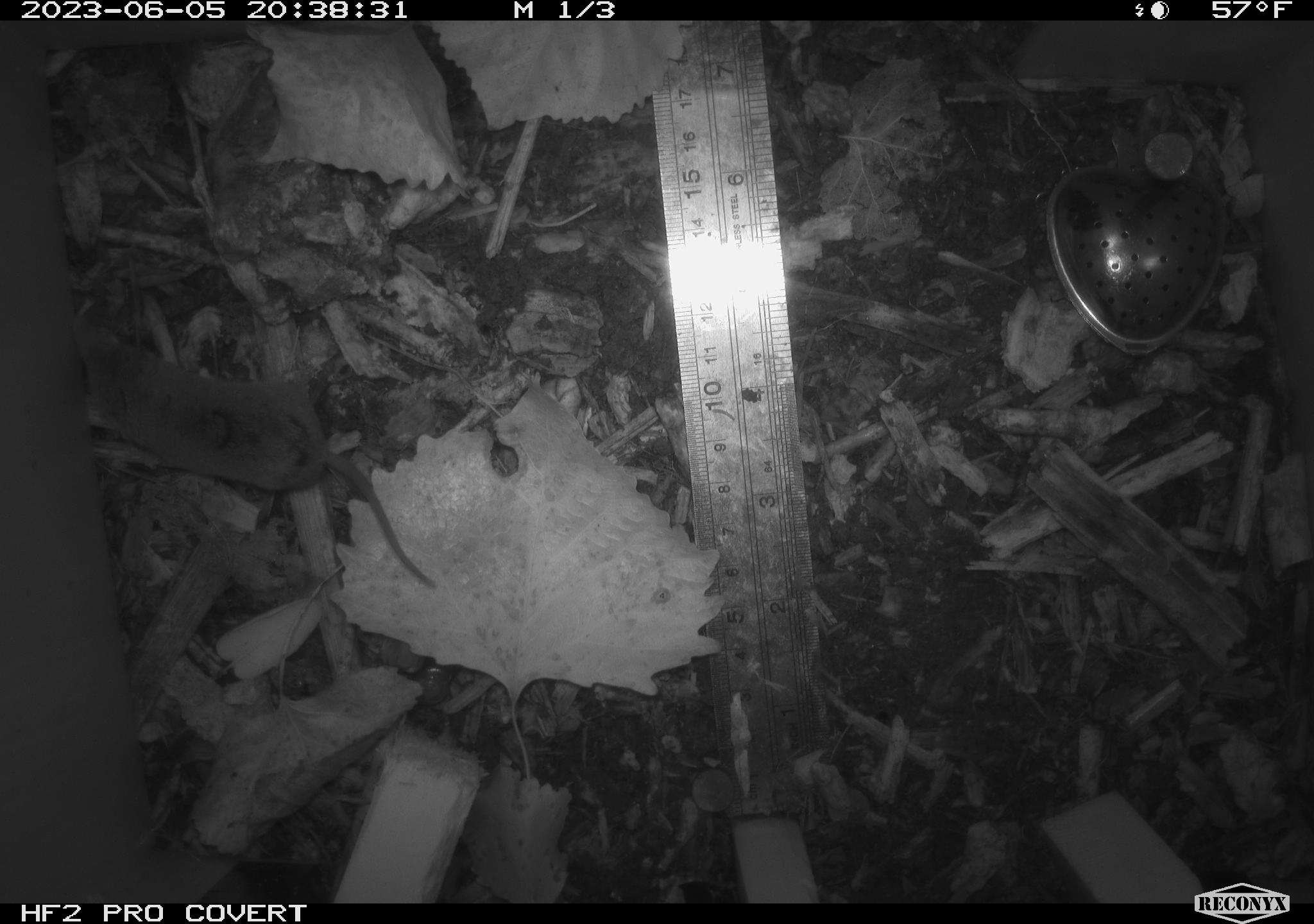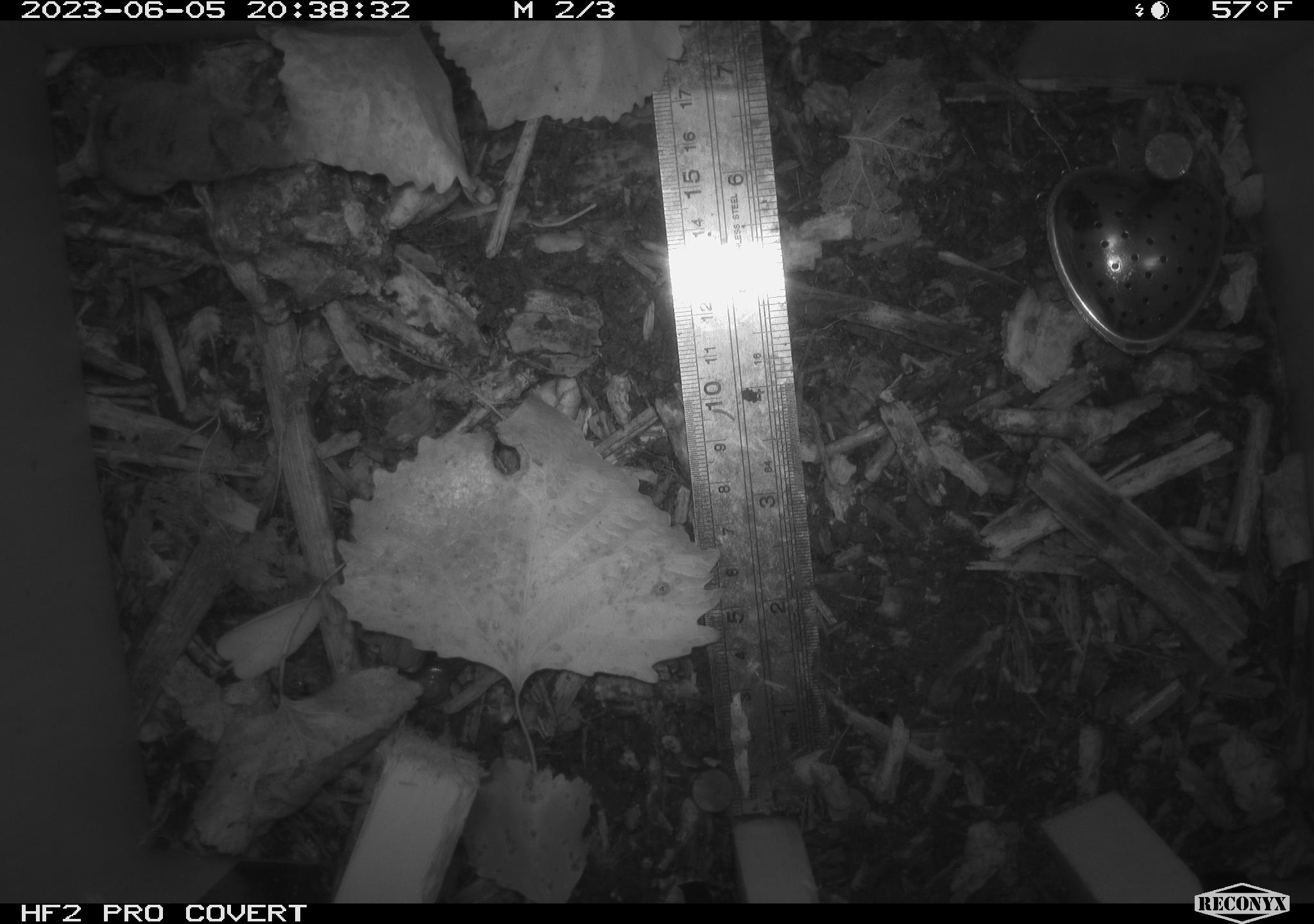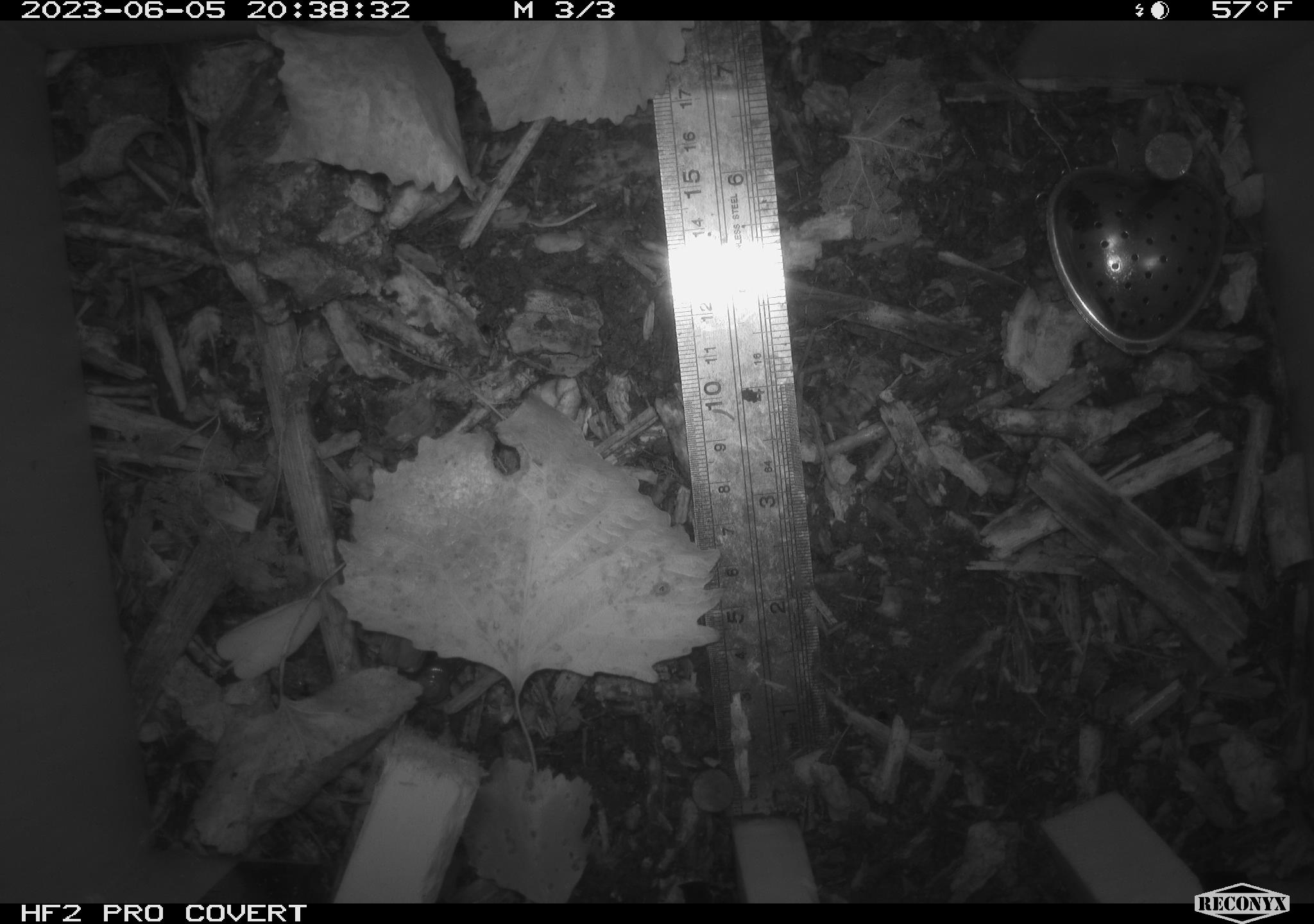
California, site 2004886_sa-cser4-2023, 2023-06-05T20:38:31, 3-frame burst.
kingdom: Animalia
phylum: Chordata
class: Mammalia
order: Eulipotyphla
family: Soricidae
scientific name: Soricidae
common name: shrews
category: soricidae family